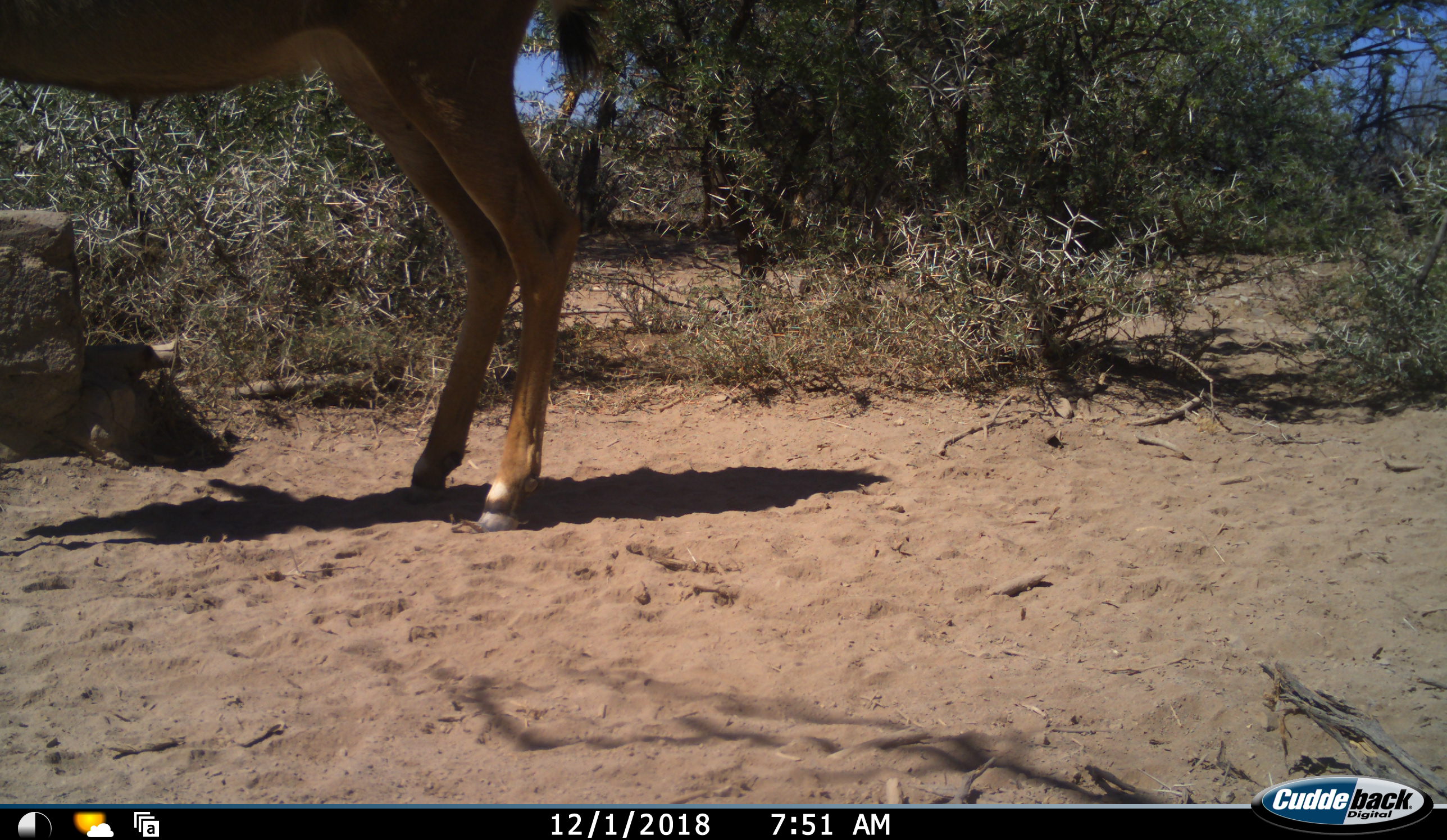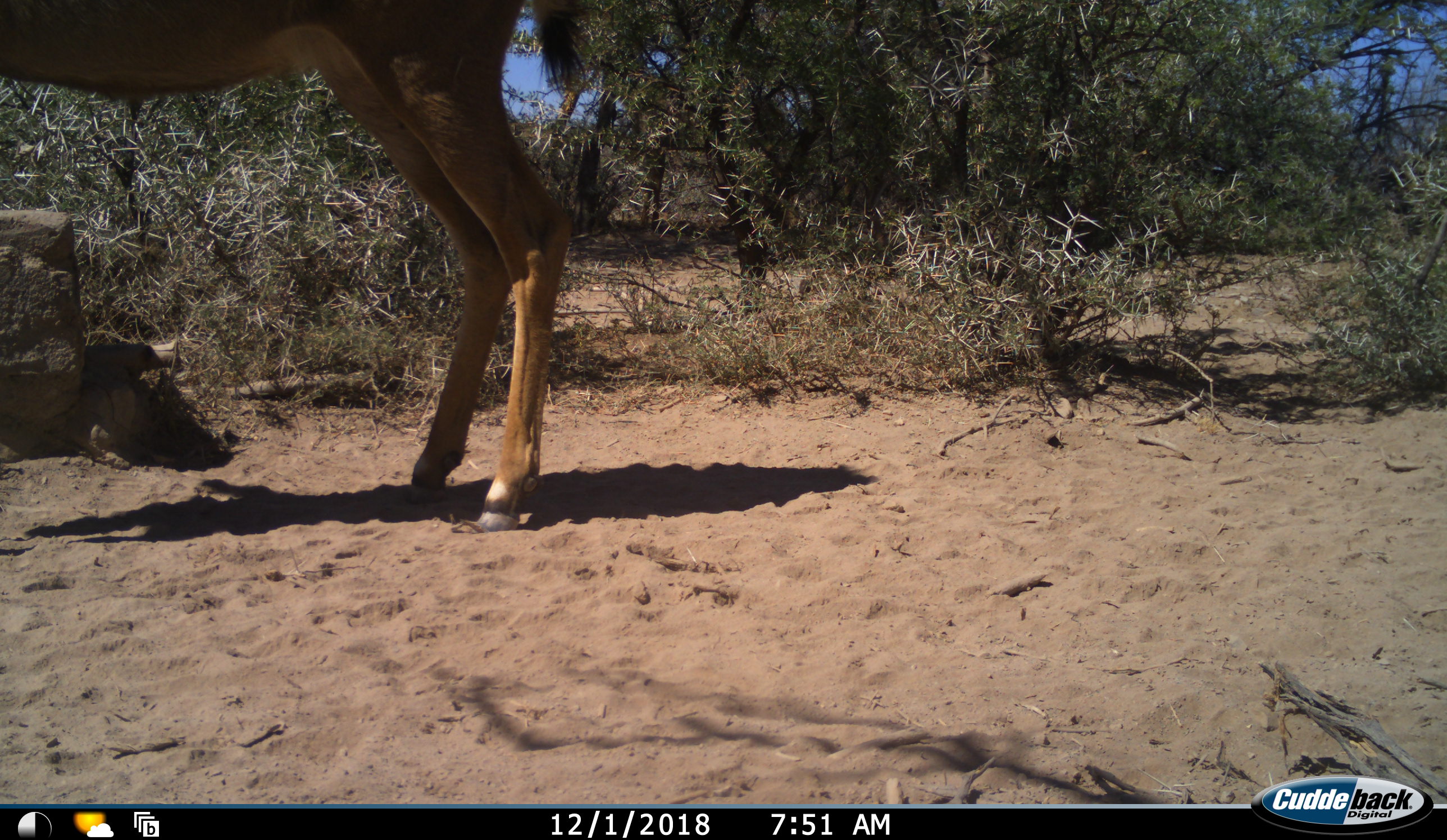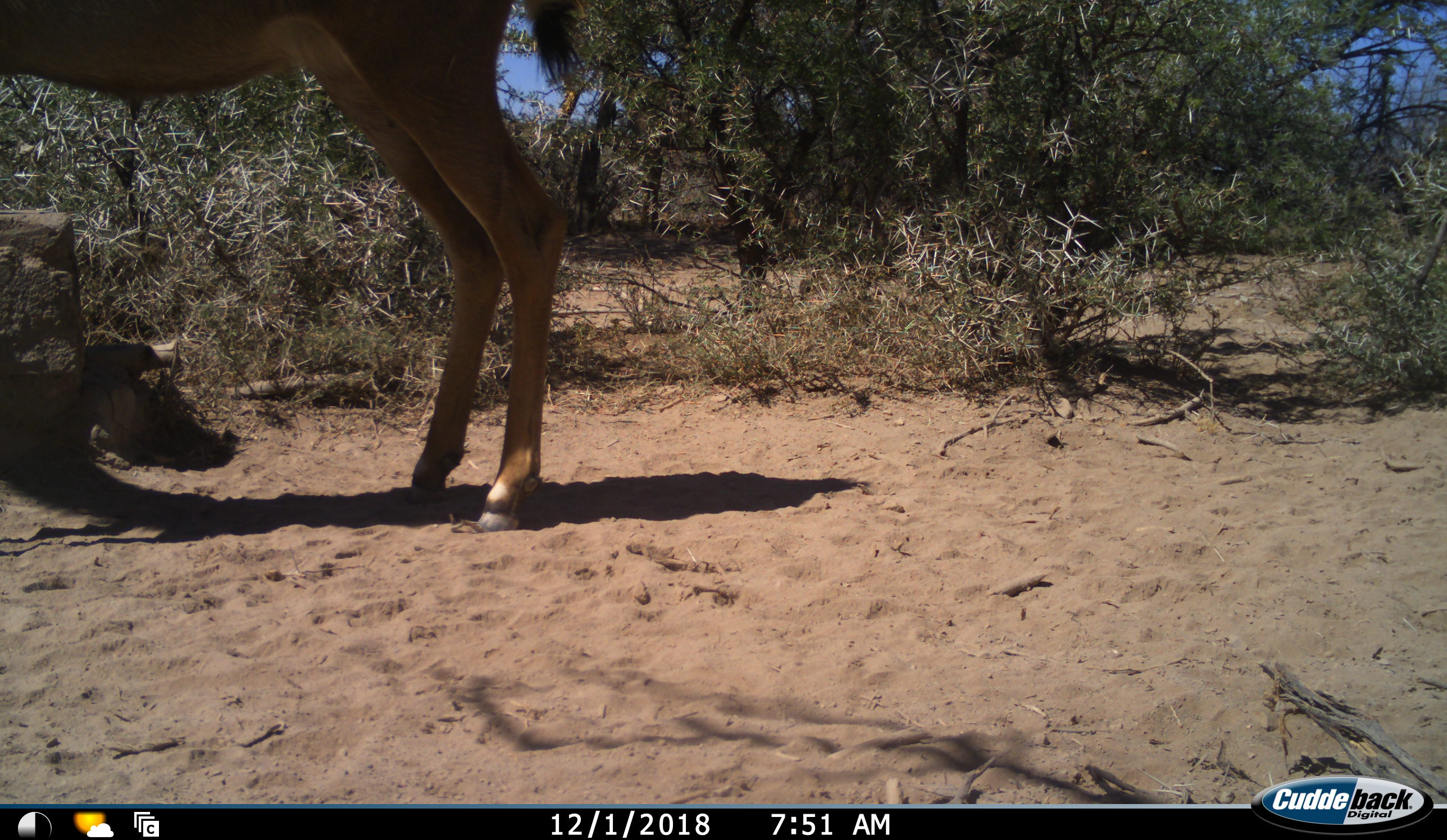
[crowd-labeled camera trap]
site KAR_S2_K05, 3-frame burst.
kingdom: Animalia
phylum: Chordata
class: Mammalia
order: Artiodactyla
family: Bovidae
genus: Tragelaphus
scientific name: Tragelaphus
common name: kudu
Kudu (Tragelaphus), count 1. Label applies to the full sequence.